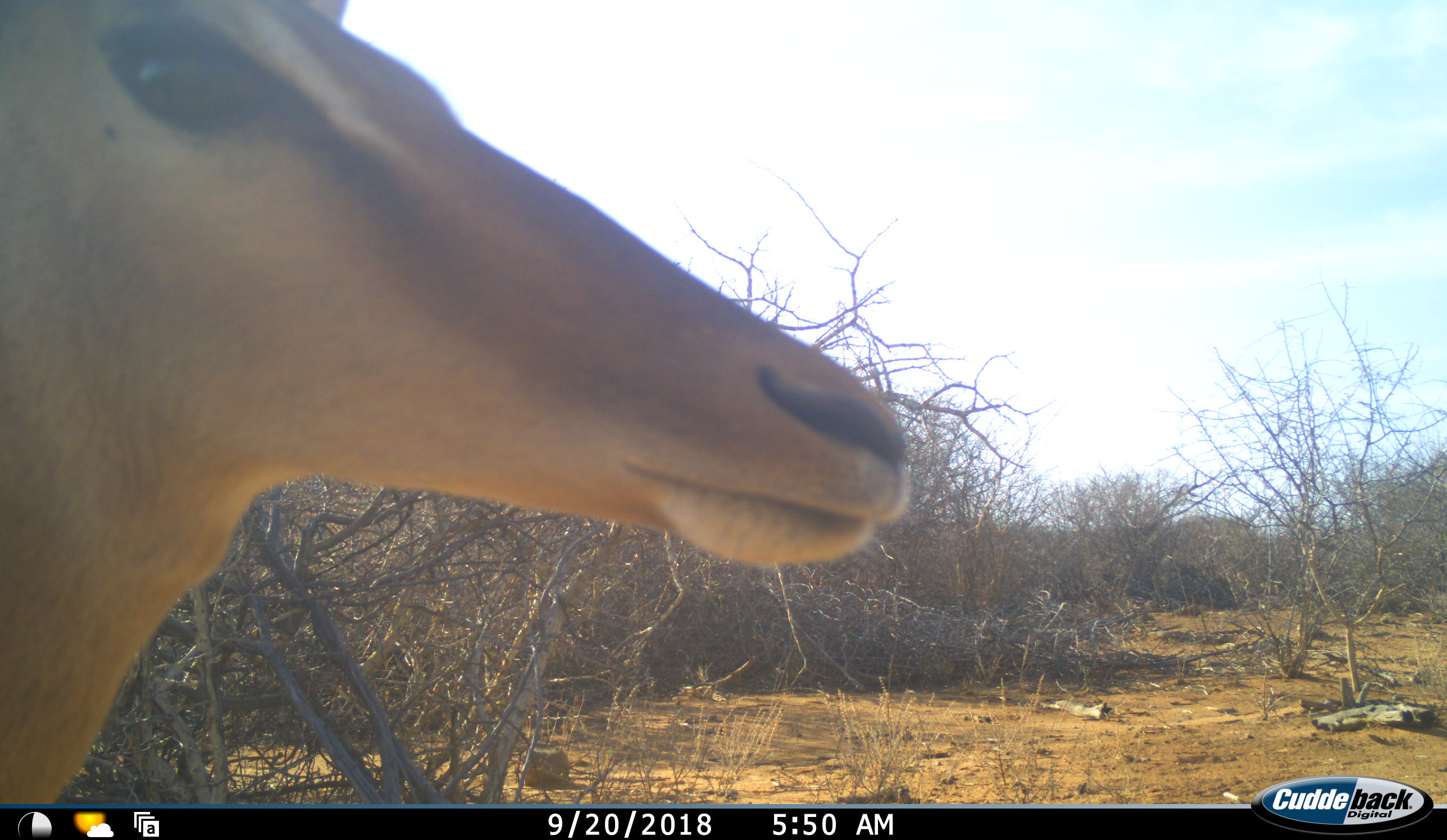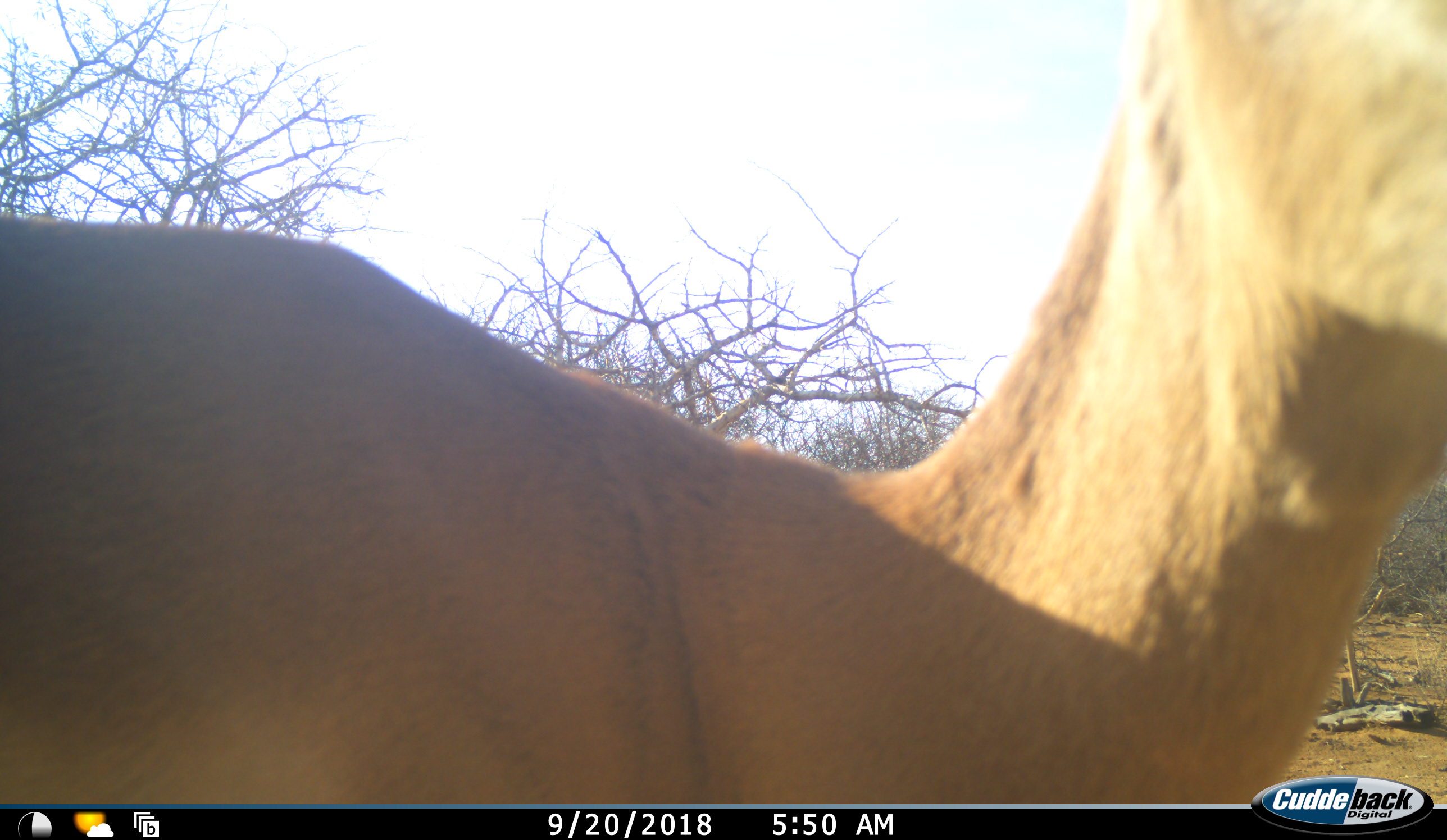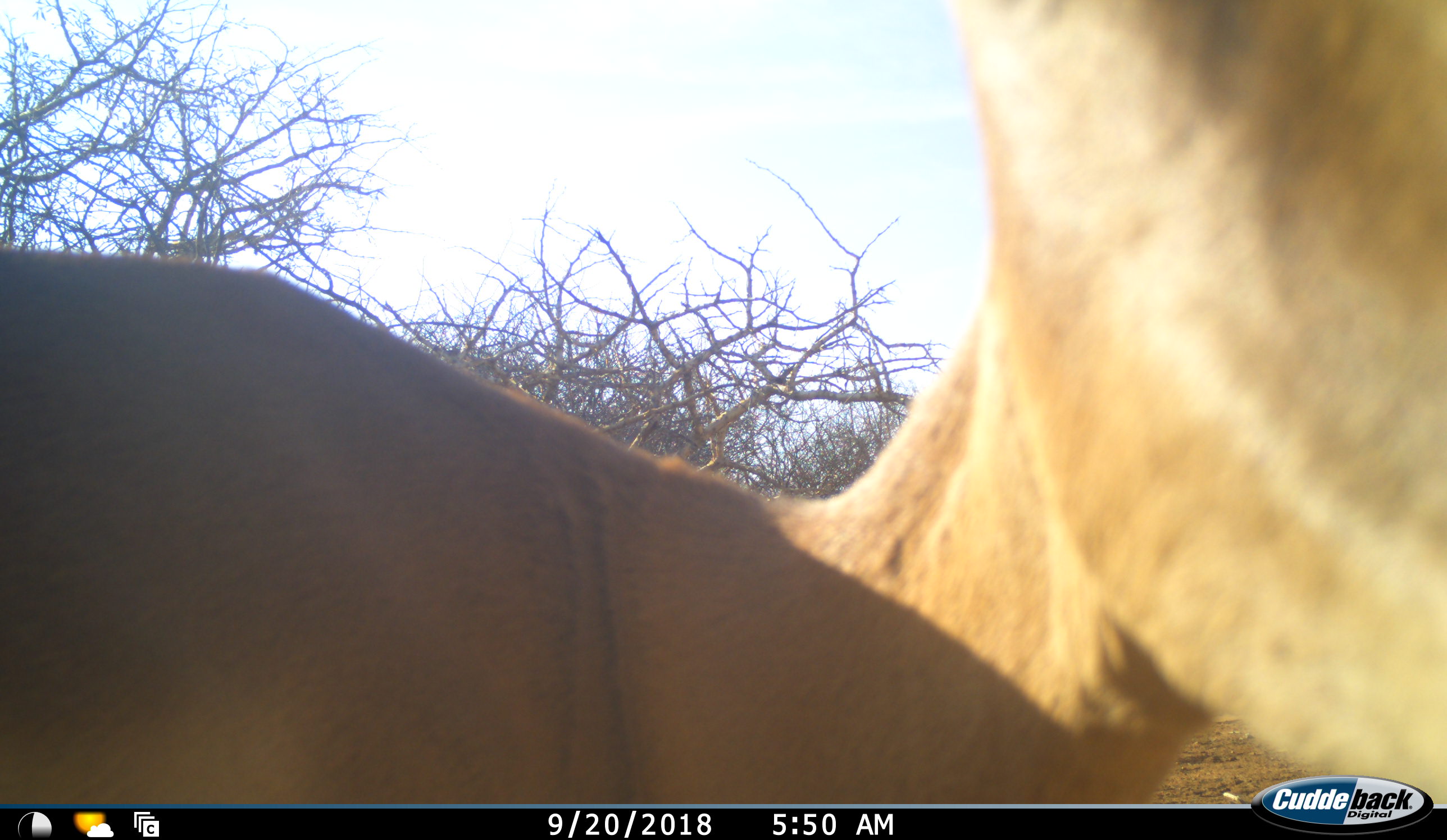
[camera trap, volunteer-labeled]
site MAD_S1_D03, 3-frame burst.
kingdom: Animalia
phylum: Chordata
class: Mammalia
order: Artiodactyla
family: Bovidae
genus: Aepyceros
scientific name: Aepyceros melampus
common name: impala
Impala (Aepyceros melampus), count 1. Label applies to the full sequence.